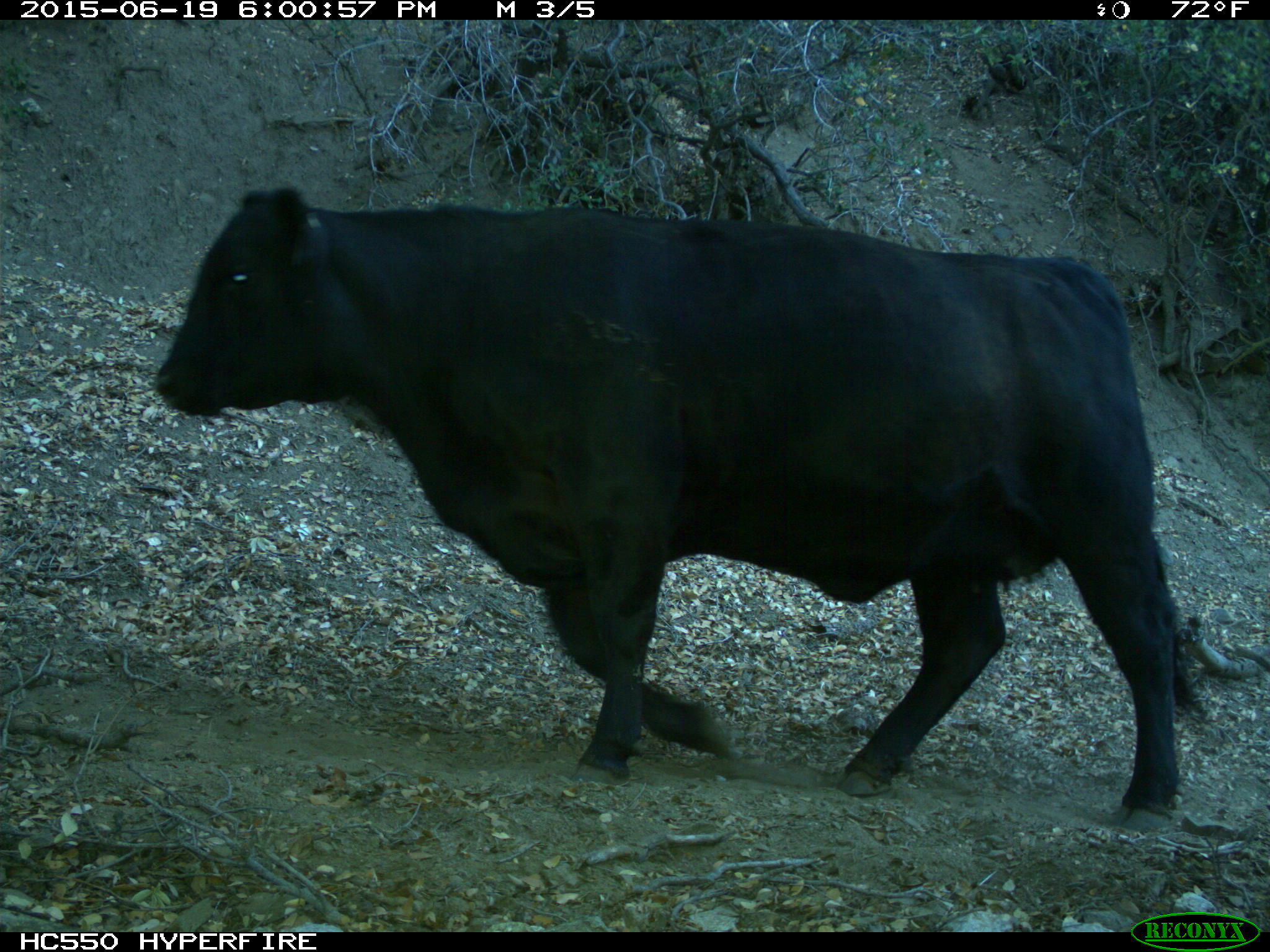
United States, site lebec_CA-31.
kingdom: Animalia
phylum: Chordata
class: Mammalia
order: Artiodactyla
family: Bovidae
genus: Bos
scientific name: Bos taurus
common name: domestic cow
Bos taurus (domestic cow).